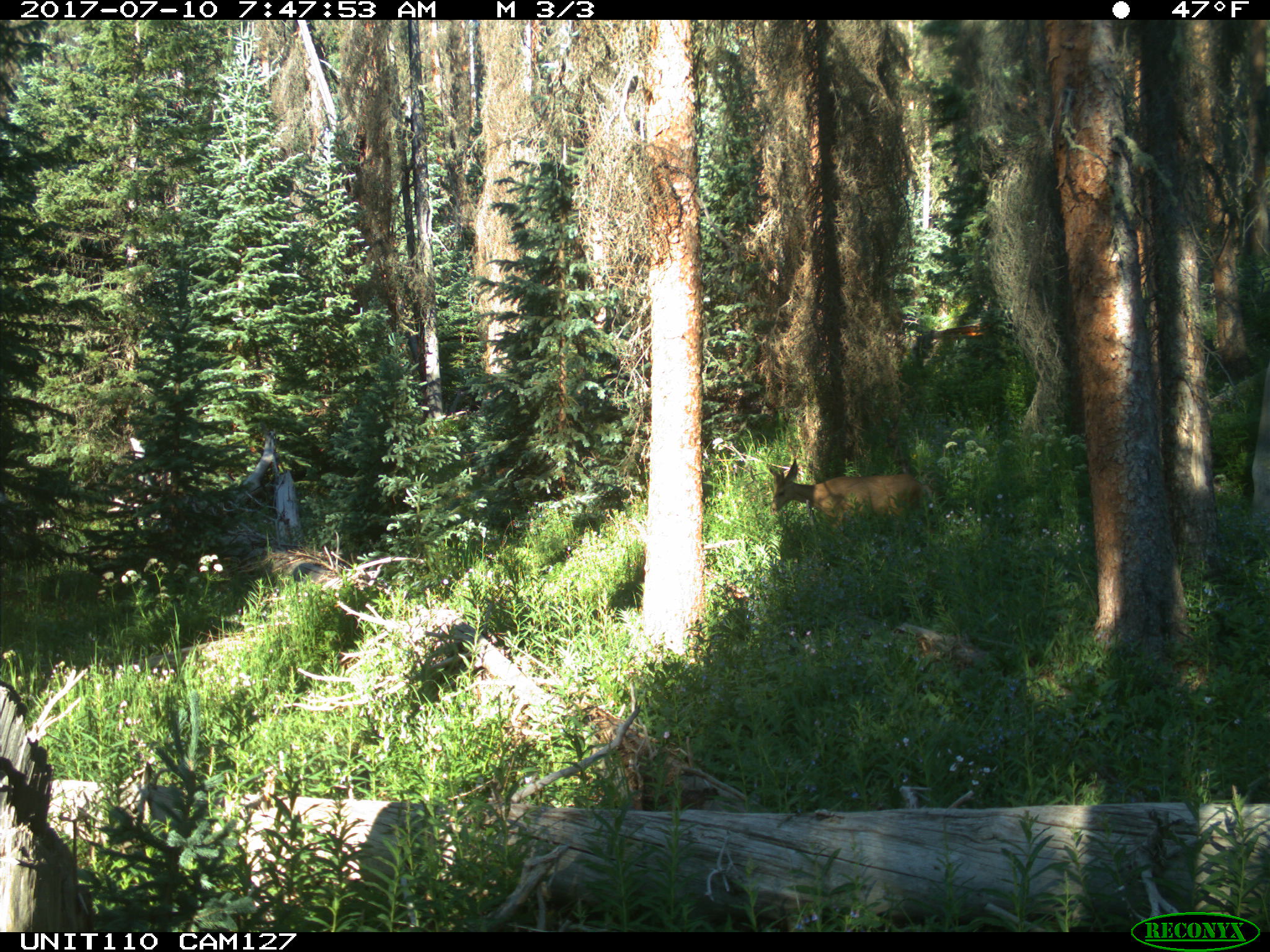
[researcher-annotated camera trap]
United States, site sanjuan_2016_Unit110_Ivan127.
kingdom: Animalia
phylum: Chordata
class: Mammalia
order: Artiodactyla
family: Cervidae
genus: Odocoileus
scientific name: Odocoileus hemionus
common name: mule deer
Odocoileus hemionus (mule deer).